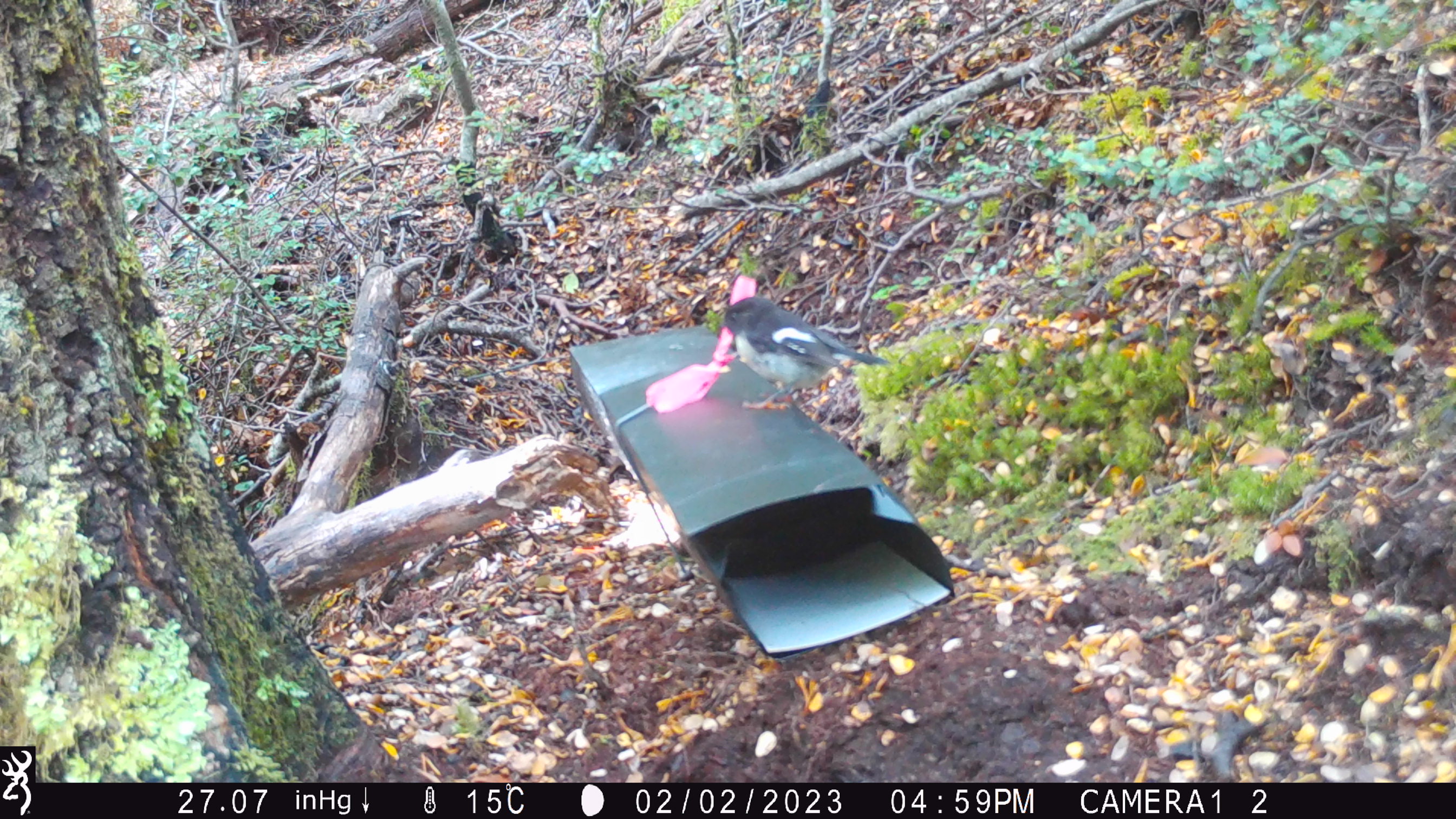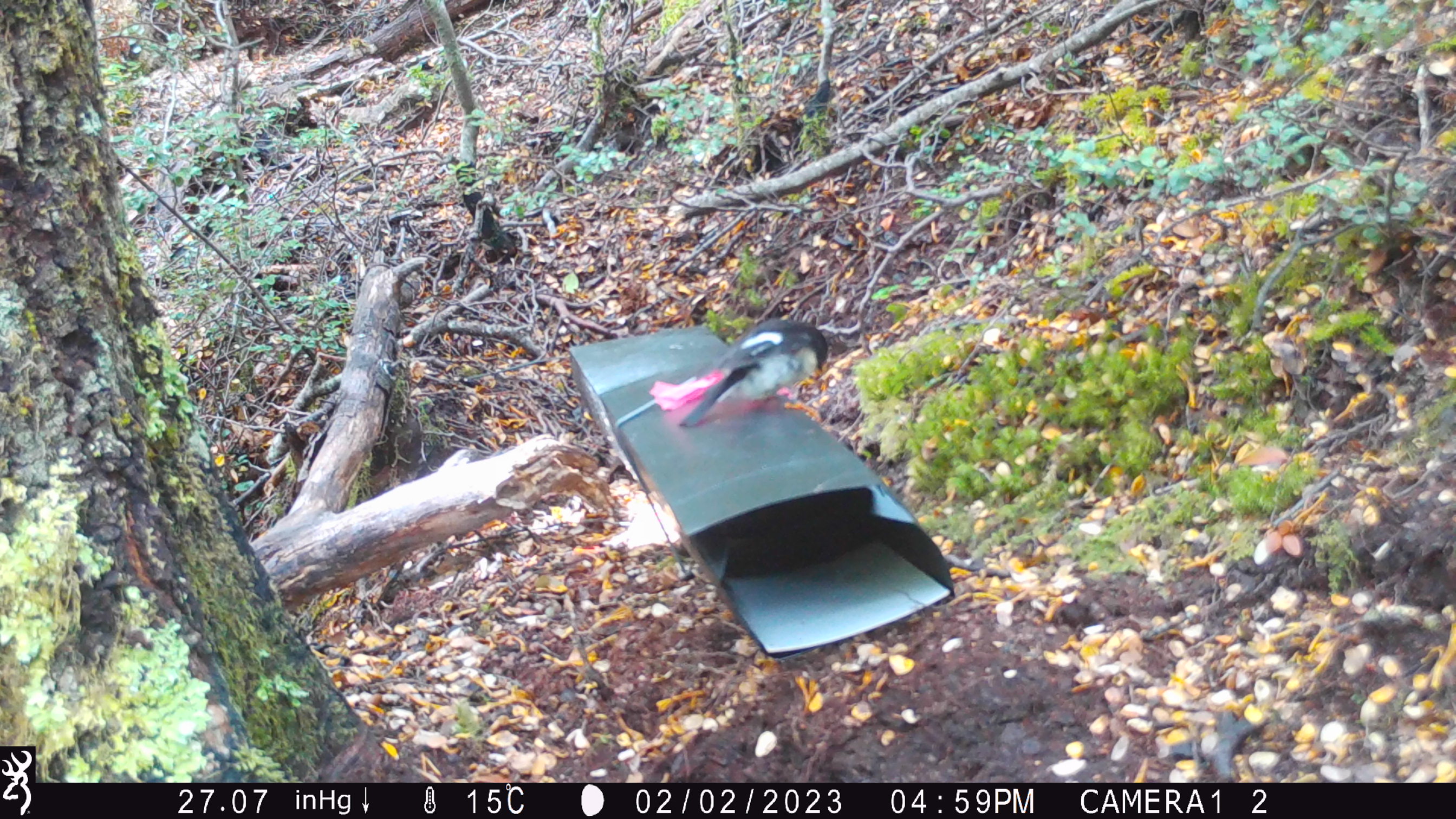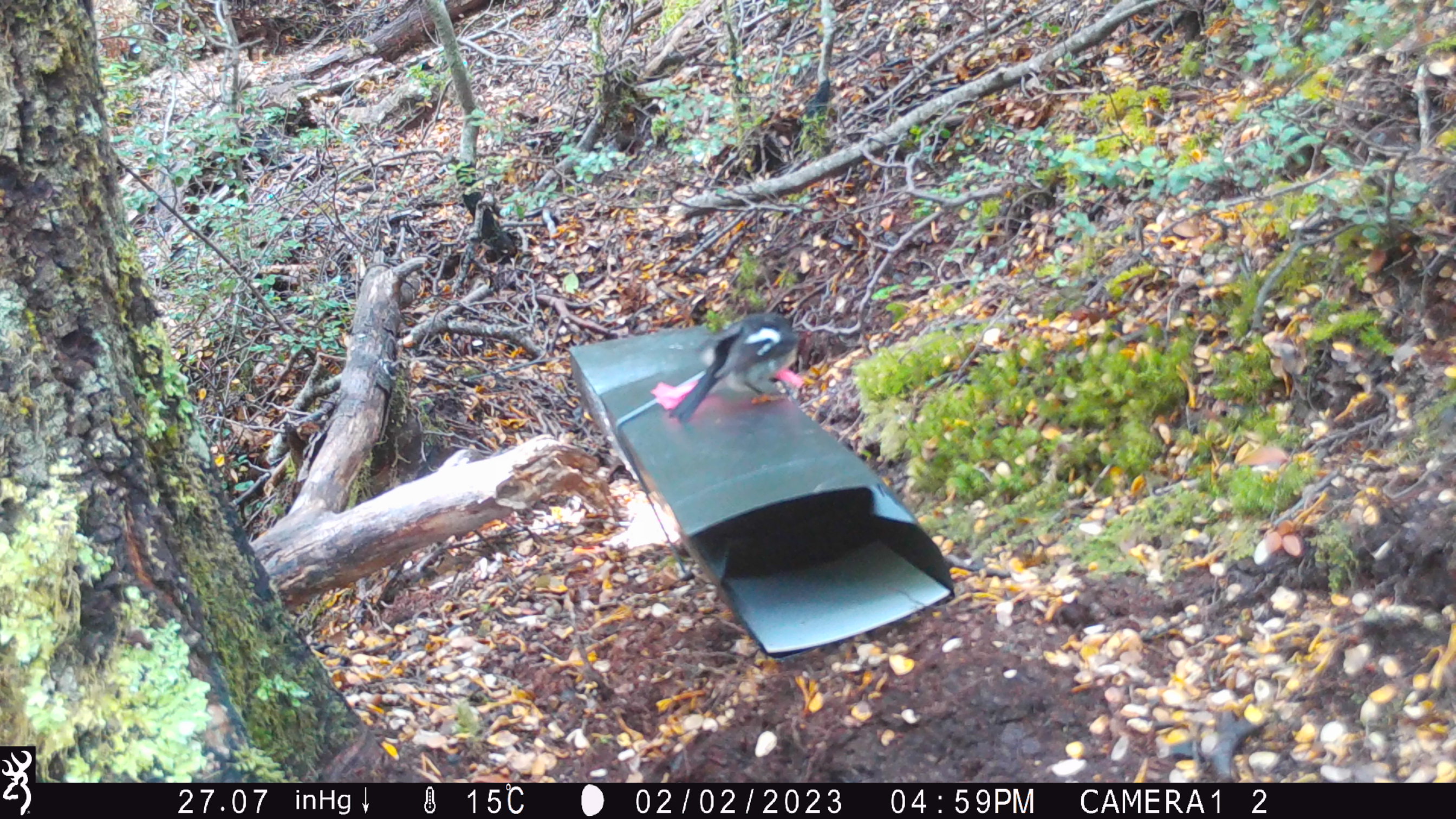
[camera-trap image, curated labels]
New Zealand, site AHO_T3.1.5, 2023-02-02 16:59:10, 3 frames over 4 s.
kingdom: Animalia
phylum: Chordata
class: Aves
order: Passeriformes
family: Petroicidae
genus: Petroica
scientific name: Petroica macrocephala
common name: tomtit